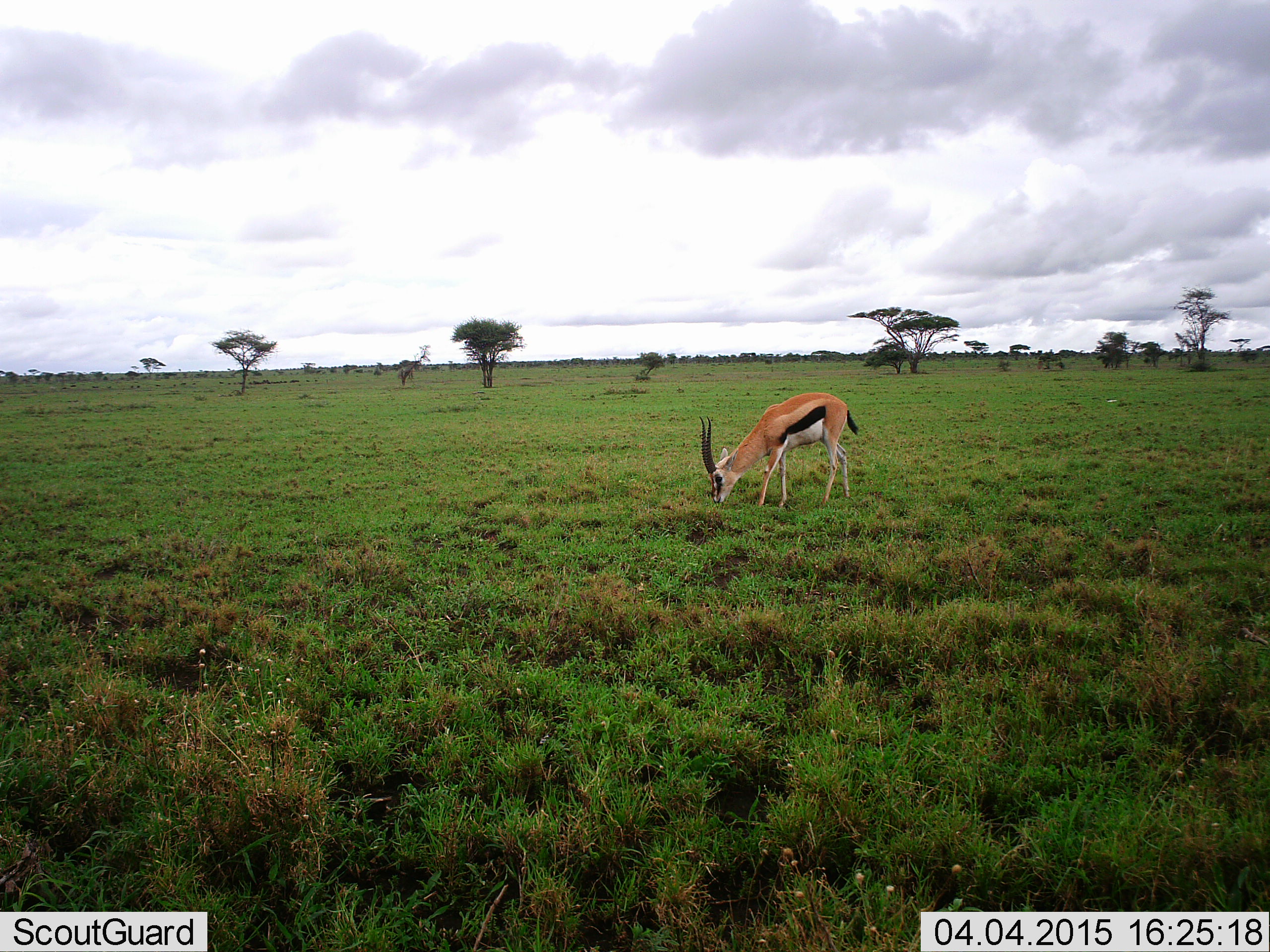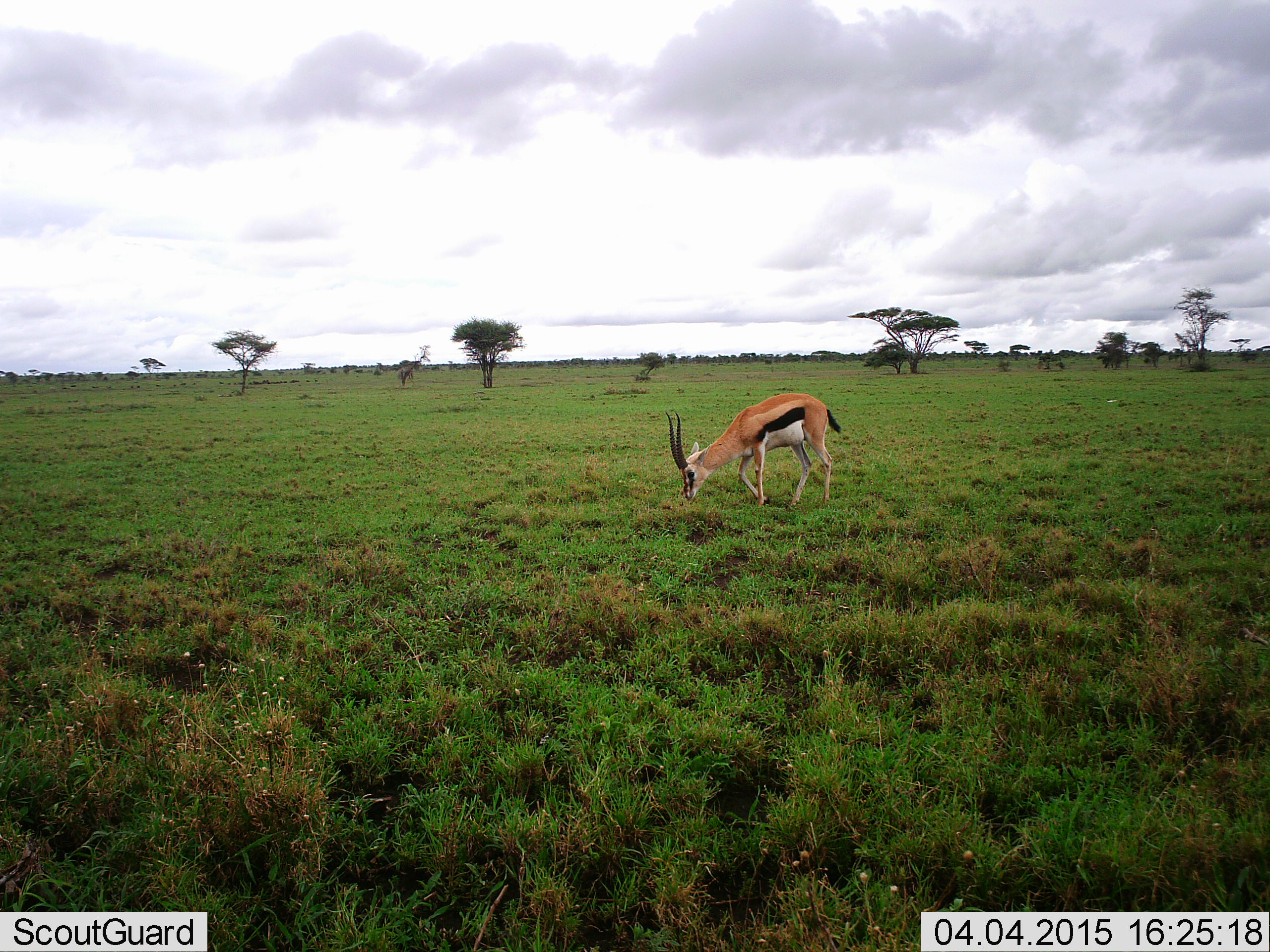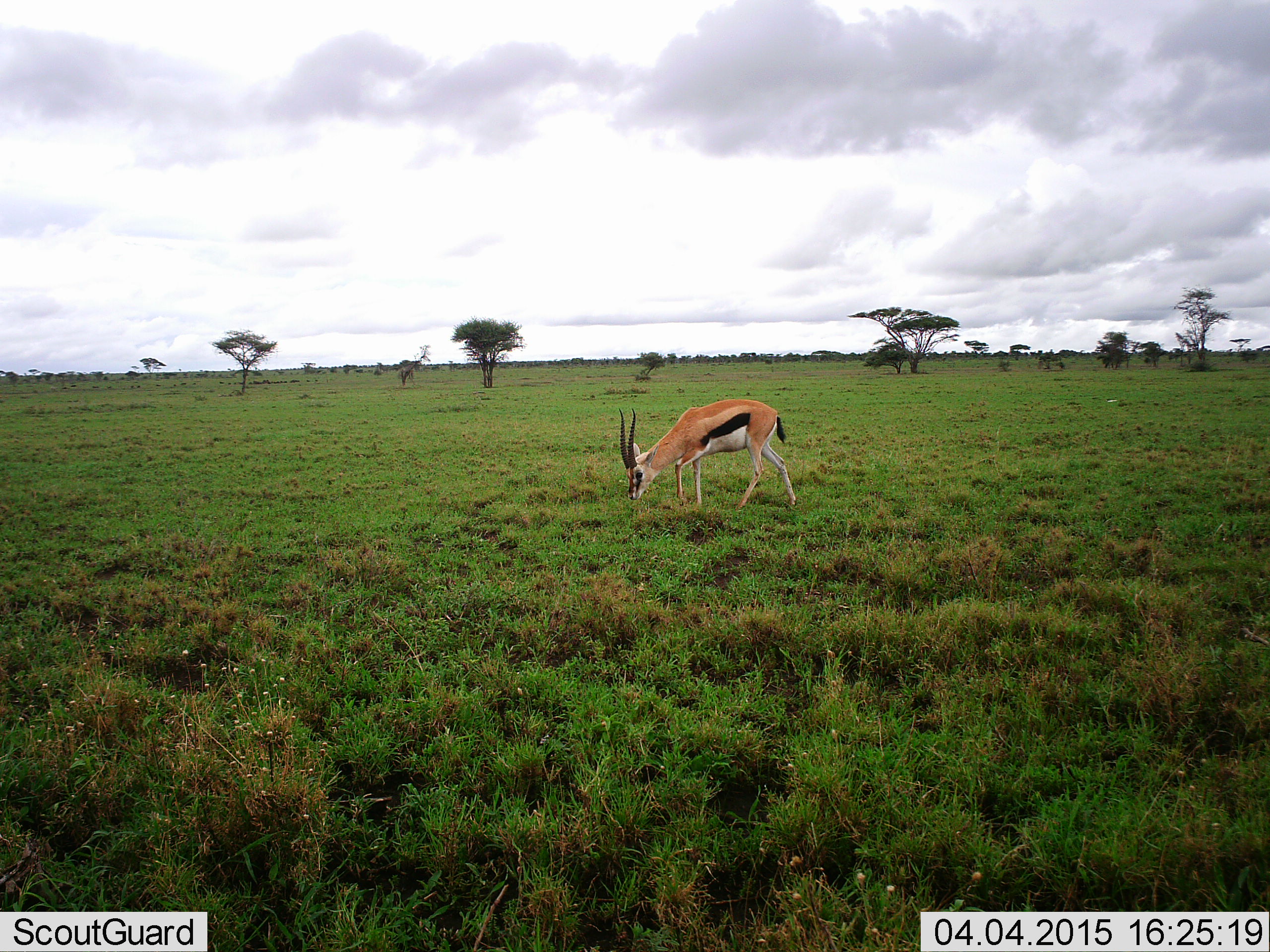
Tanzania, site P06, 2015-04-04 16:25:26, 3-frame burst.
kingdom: Animalia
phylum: Chordata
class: Mammalia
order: Artiodactyla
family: Bovidae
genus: Eudorcas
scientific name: Eudorcas thomsonii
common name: thomson's gazelle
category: gazellethomsons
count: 1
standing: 10%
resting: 0%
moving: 40%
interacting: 0%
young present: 0%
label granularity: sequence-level